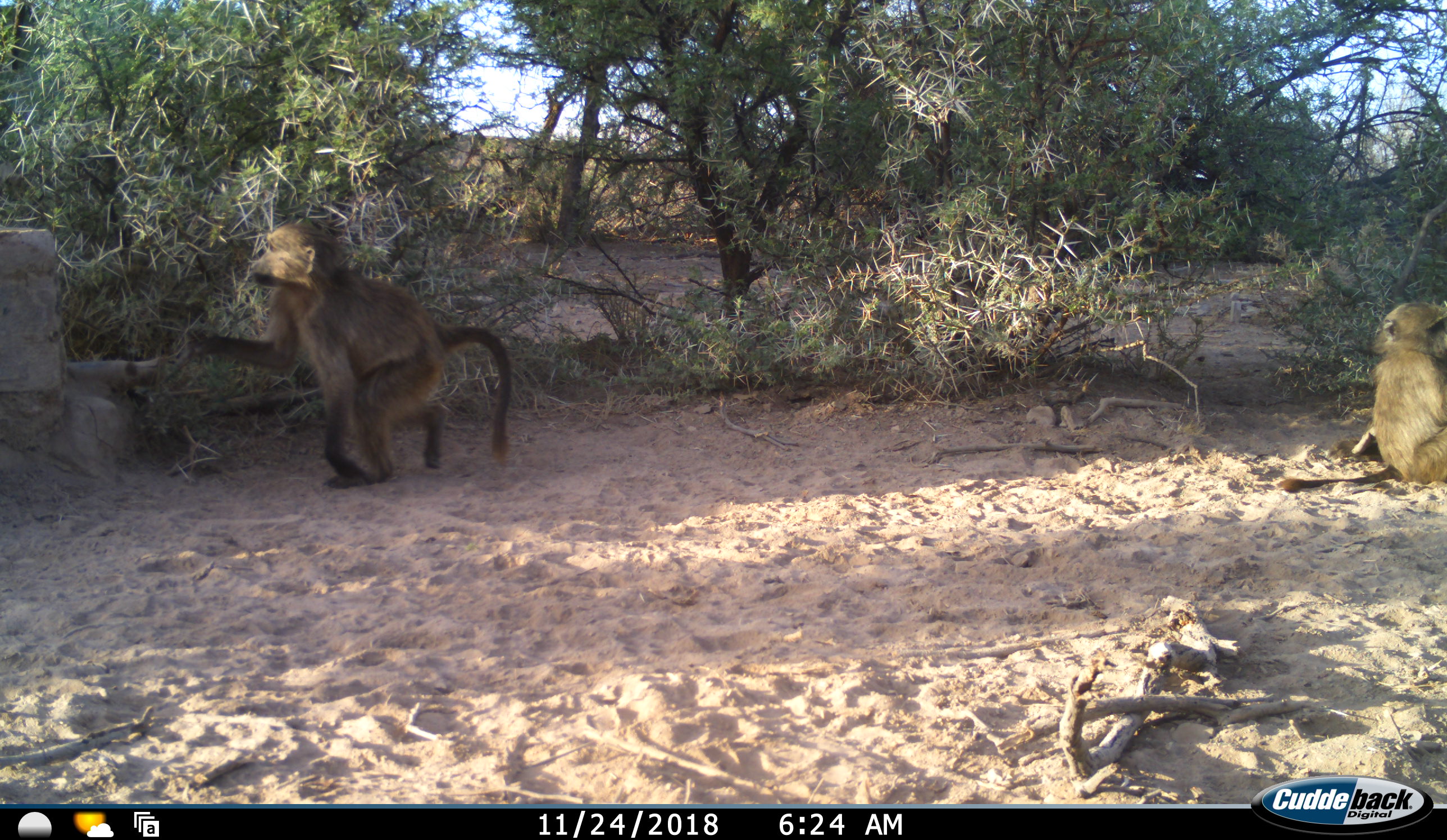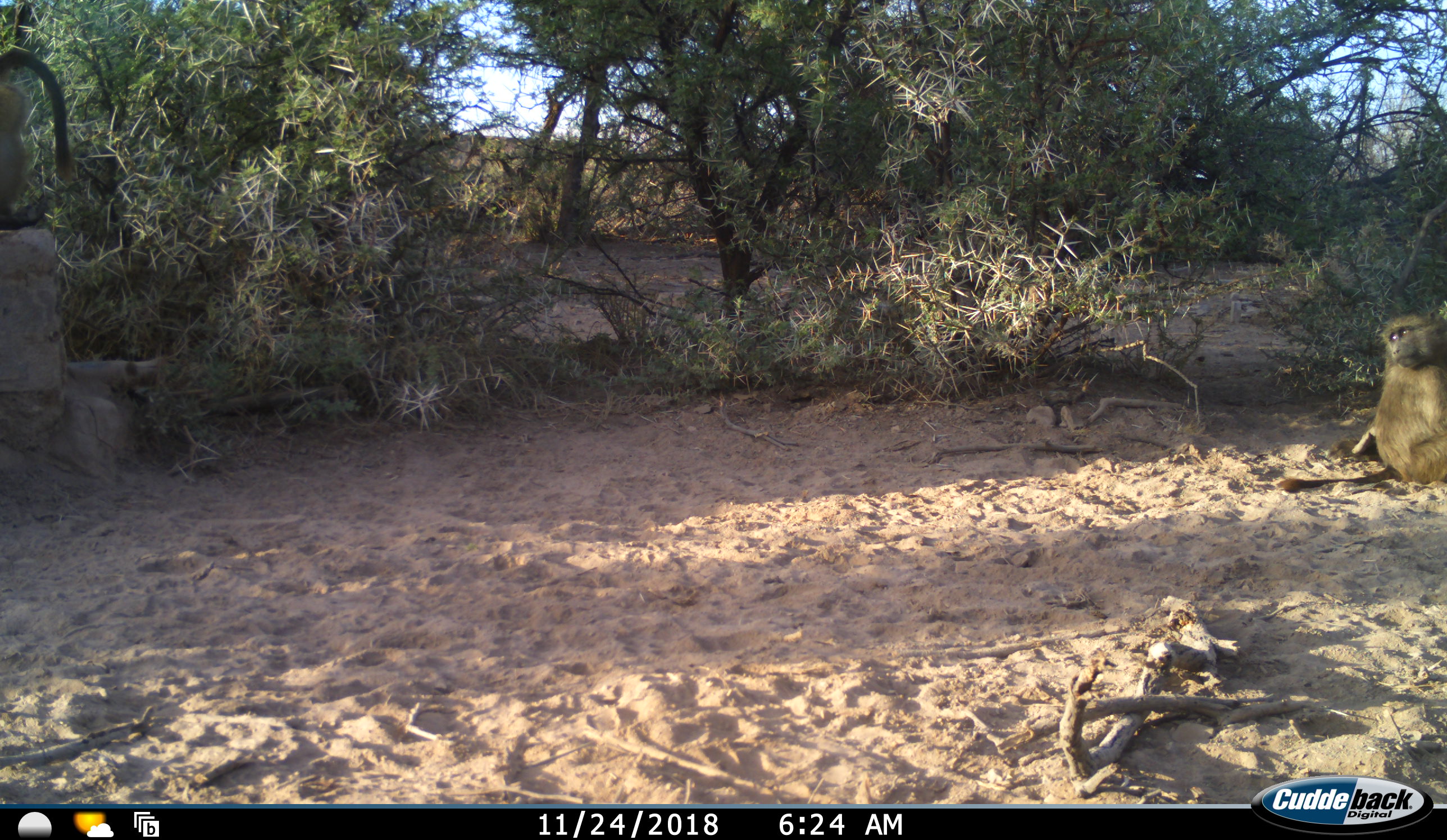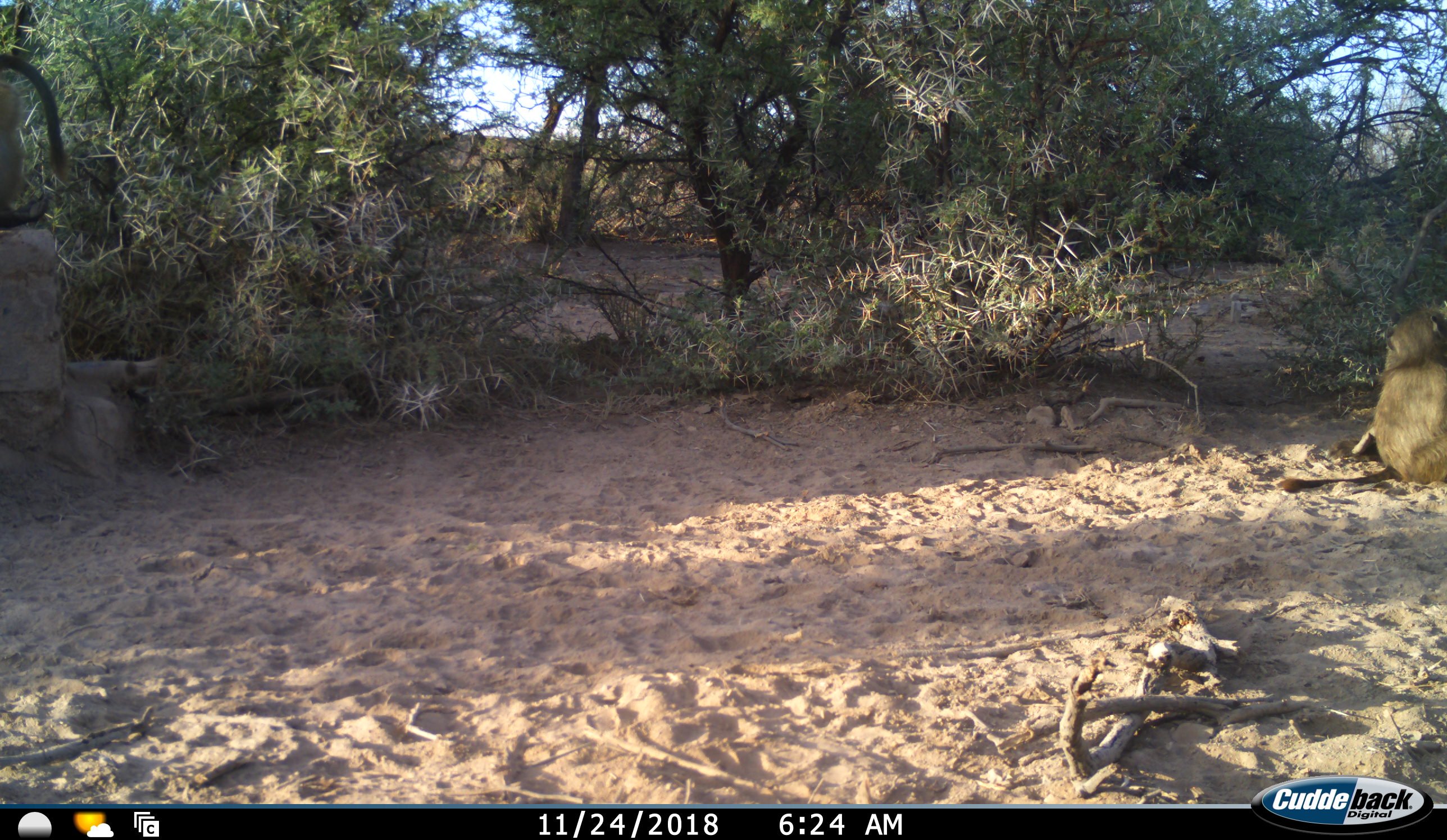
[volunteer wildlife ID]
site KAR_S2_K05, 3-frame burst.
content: unidentified animal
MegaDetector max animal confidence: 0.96